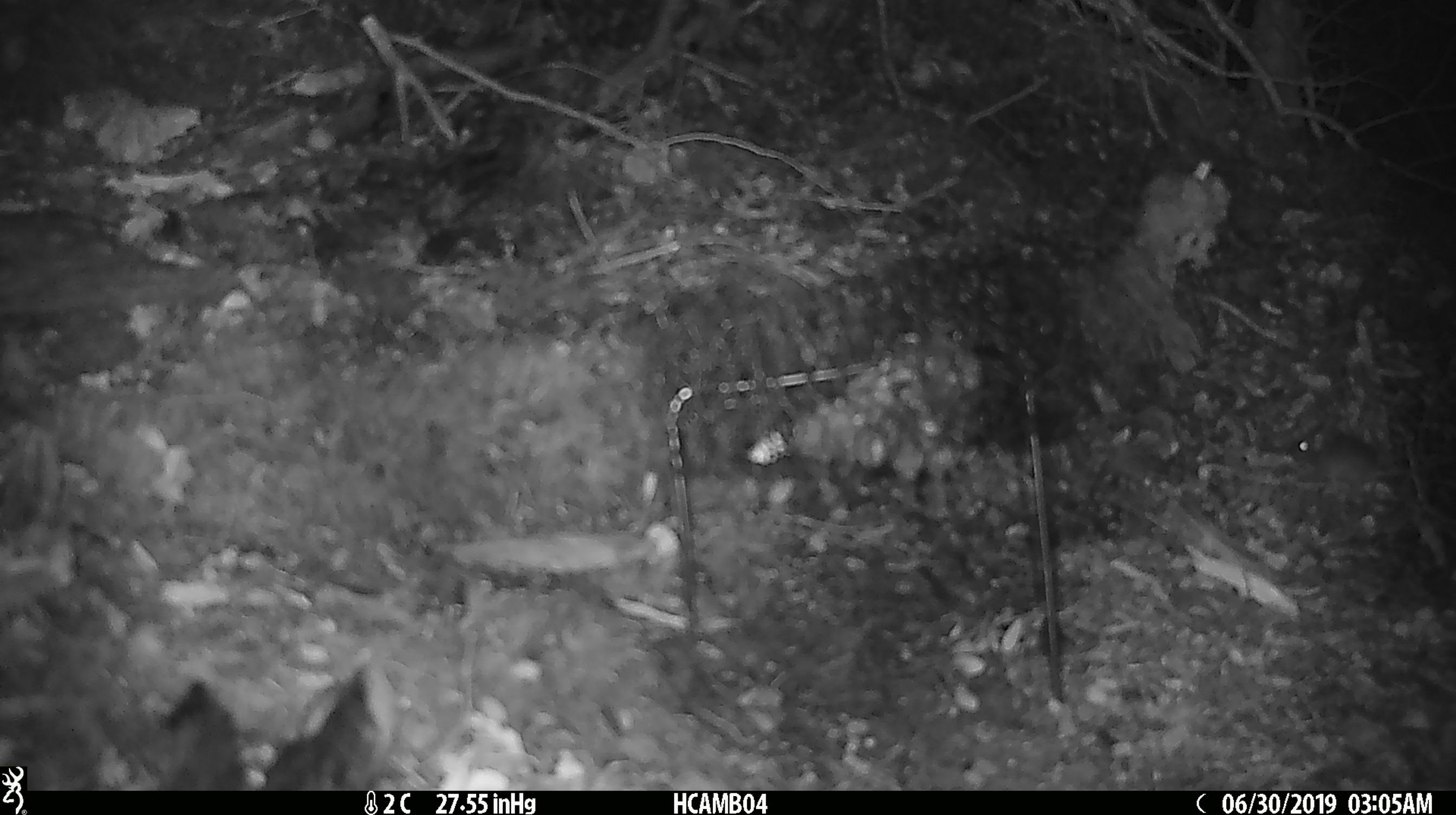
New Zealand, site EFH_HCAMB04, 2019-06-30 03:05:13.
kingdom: Animalia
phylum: Chordata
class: Mammalia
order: Rodentia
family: Muridae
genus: Mus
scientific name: Mus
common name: mouse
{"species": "mouse (Mus)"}